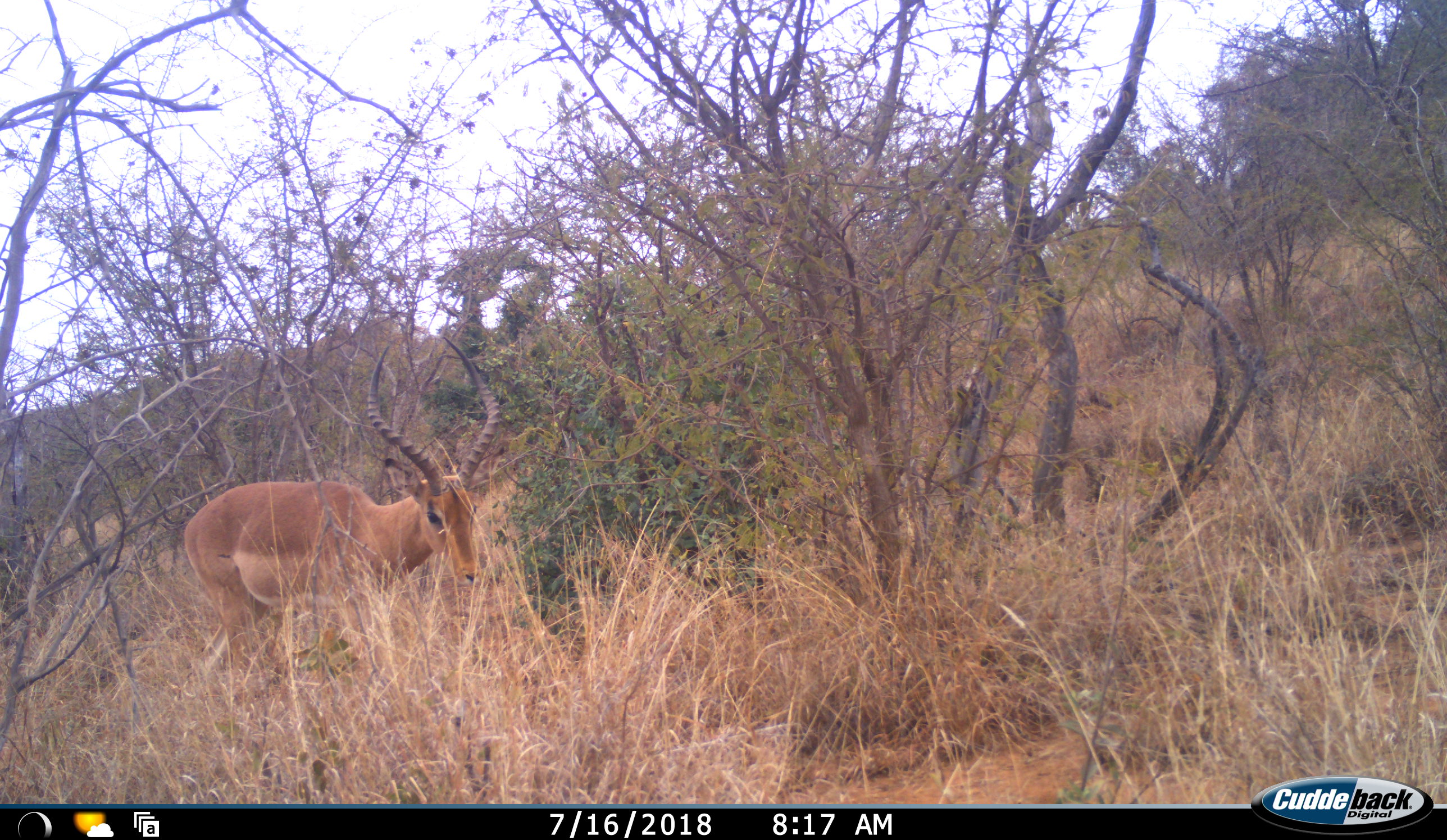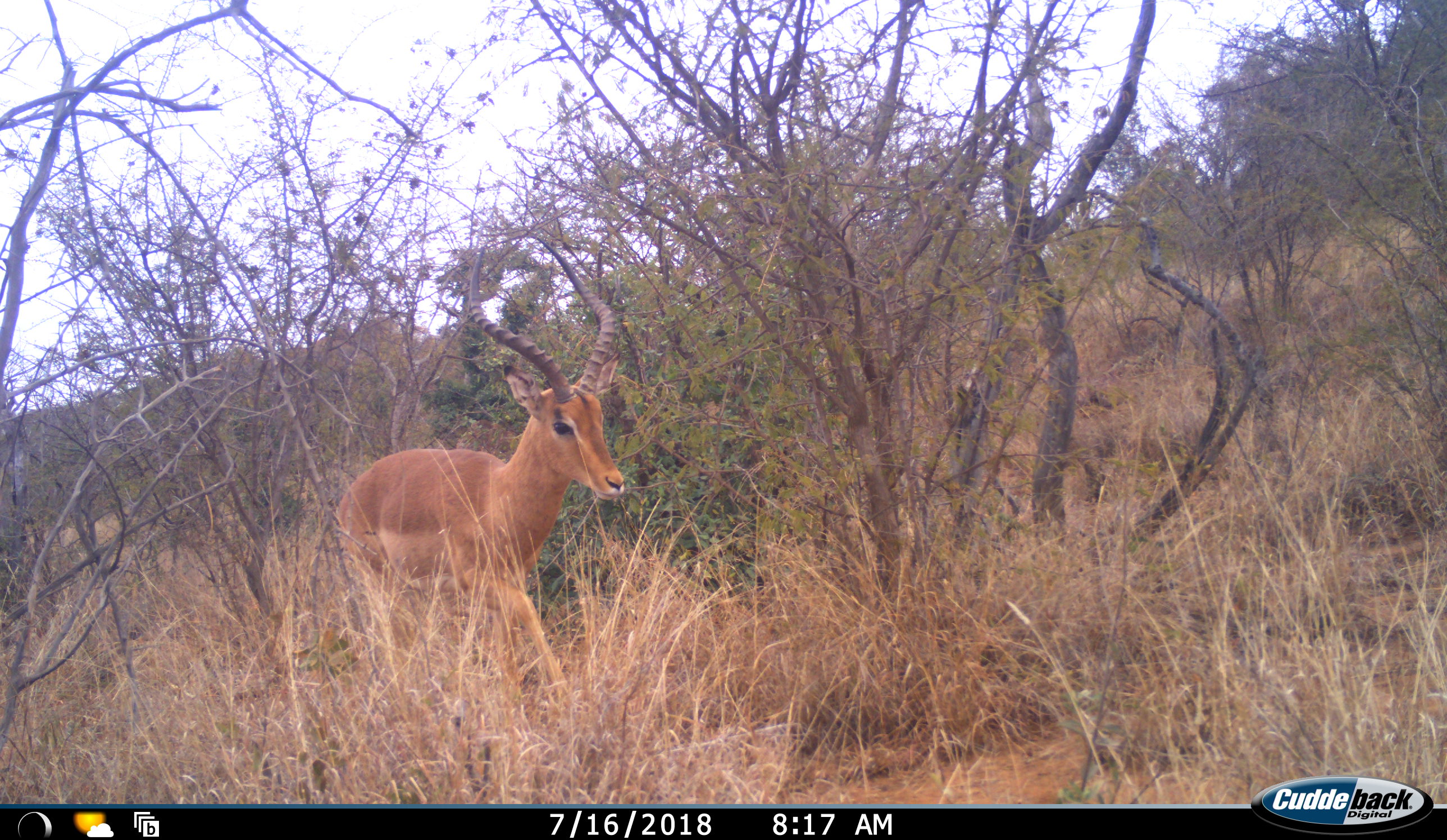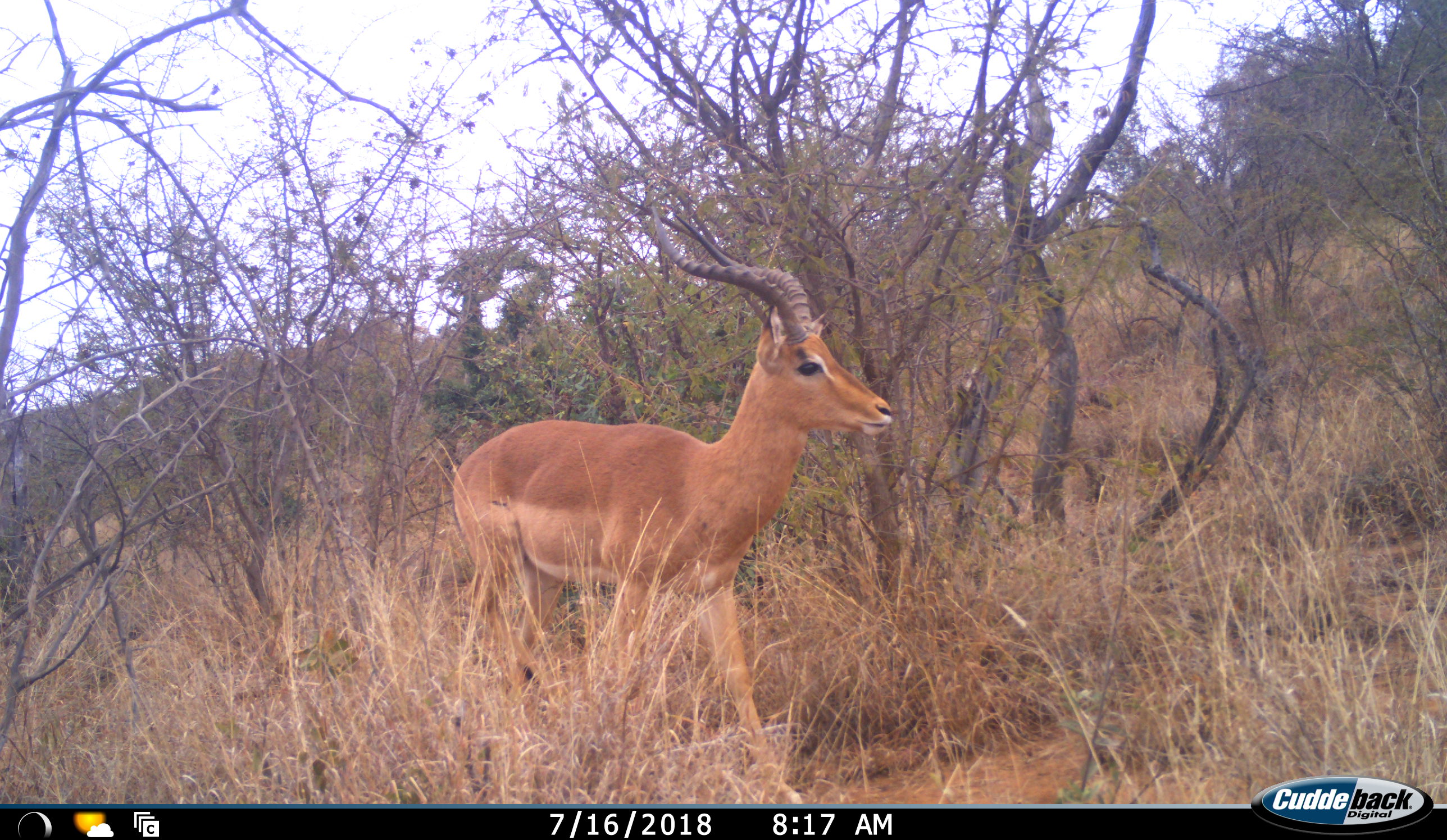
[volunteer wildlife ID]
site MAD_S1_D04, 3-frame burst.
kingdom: Animalia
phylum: Chordata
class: Mammalia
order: Artiodactyla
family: Bovidae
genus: Aepyceros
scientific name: Aepyceros melampus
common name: impala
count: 1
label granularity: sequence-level